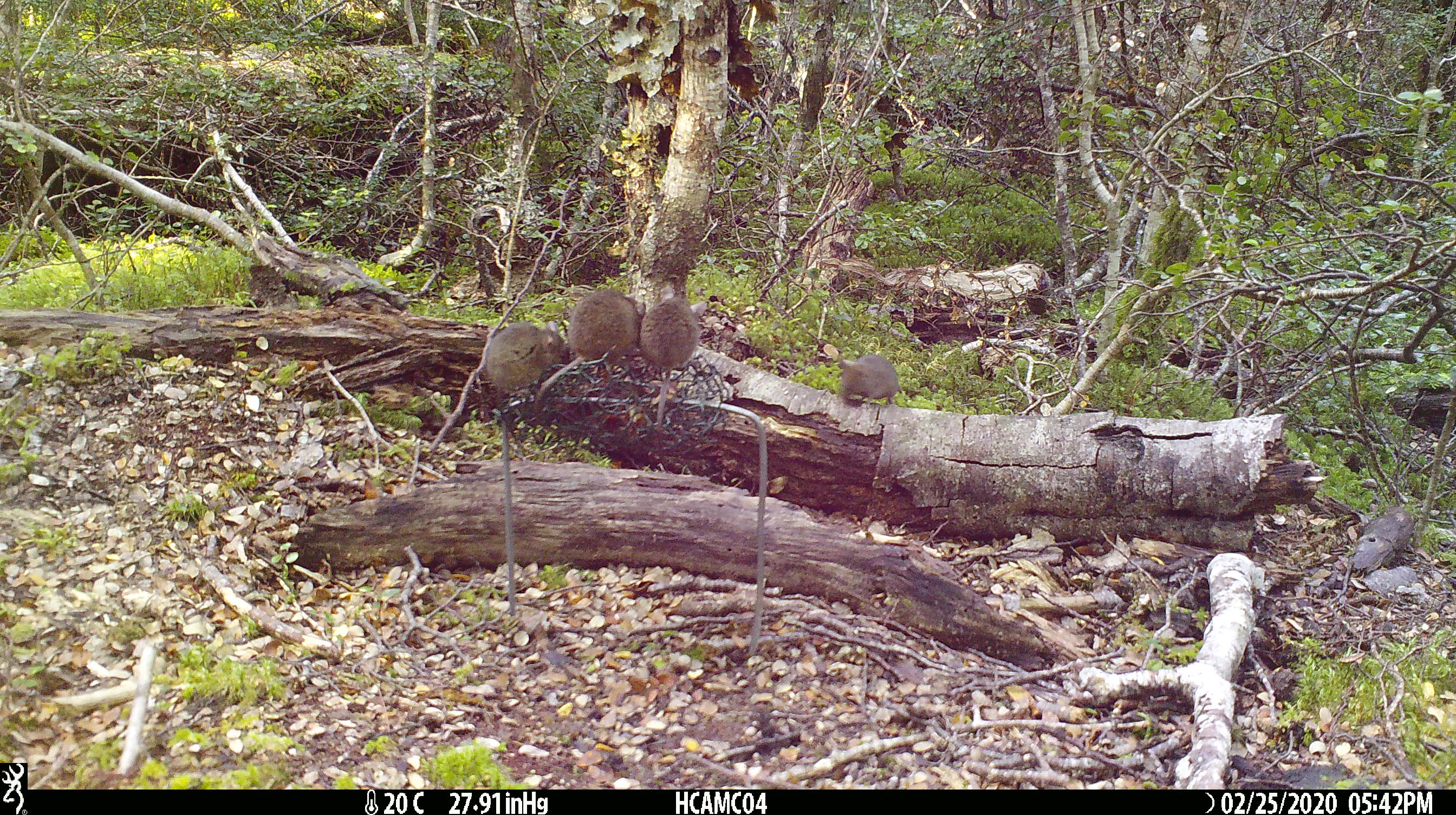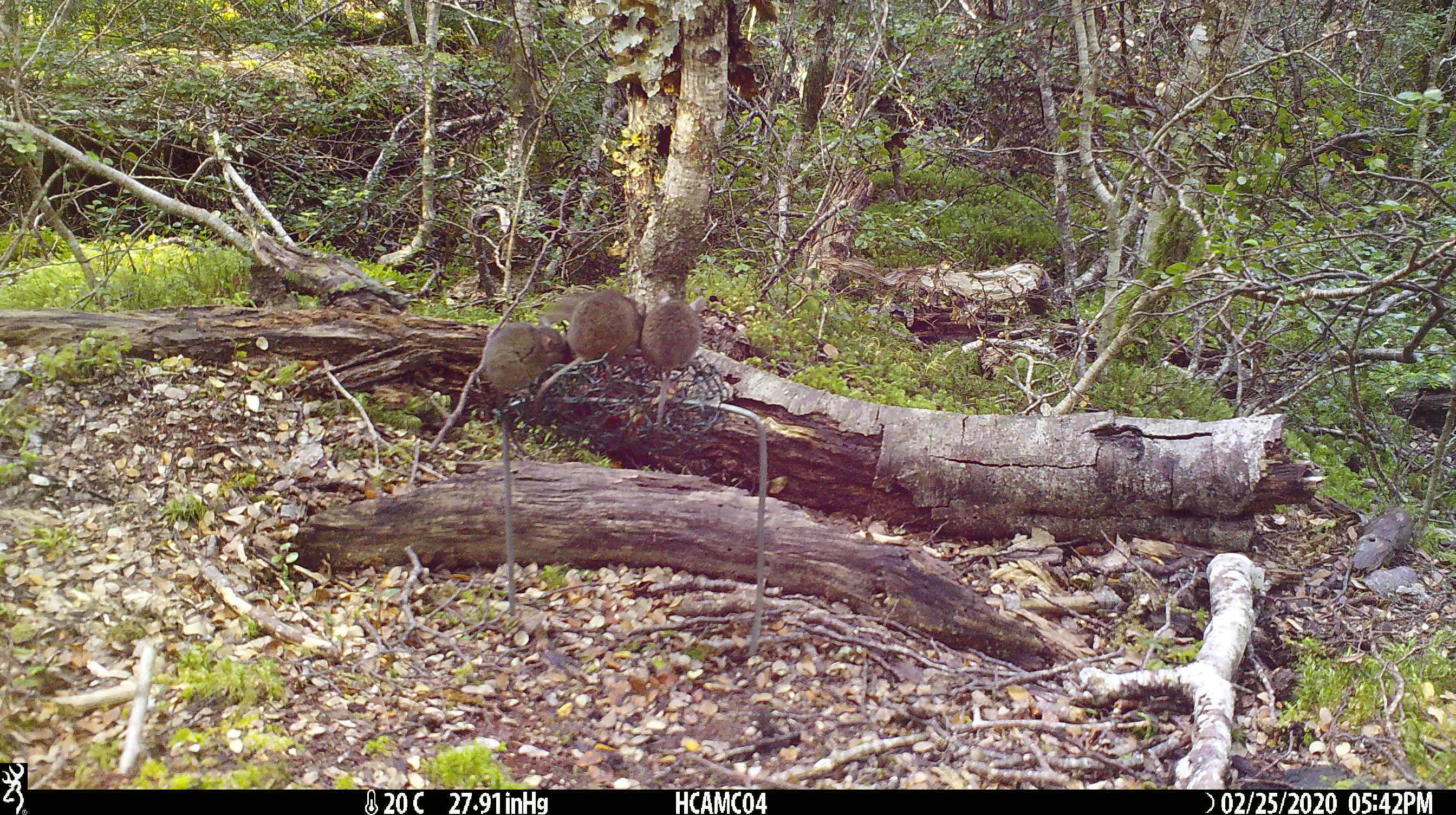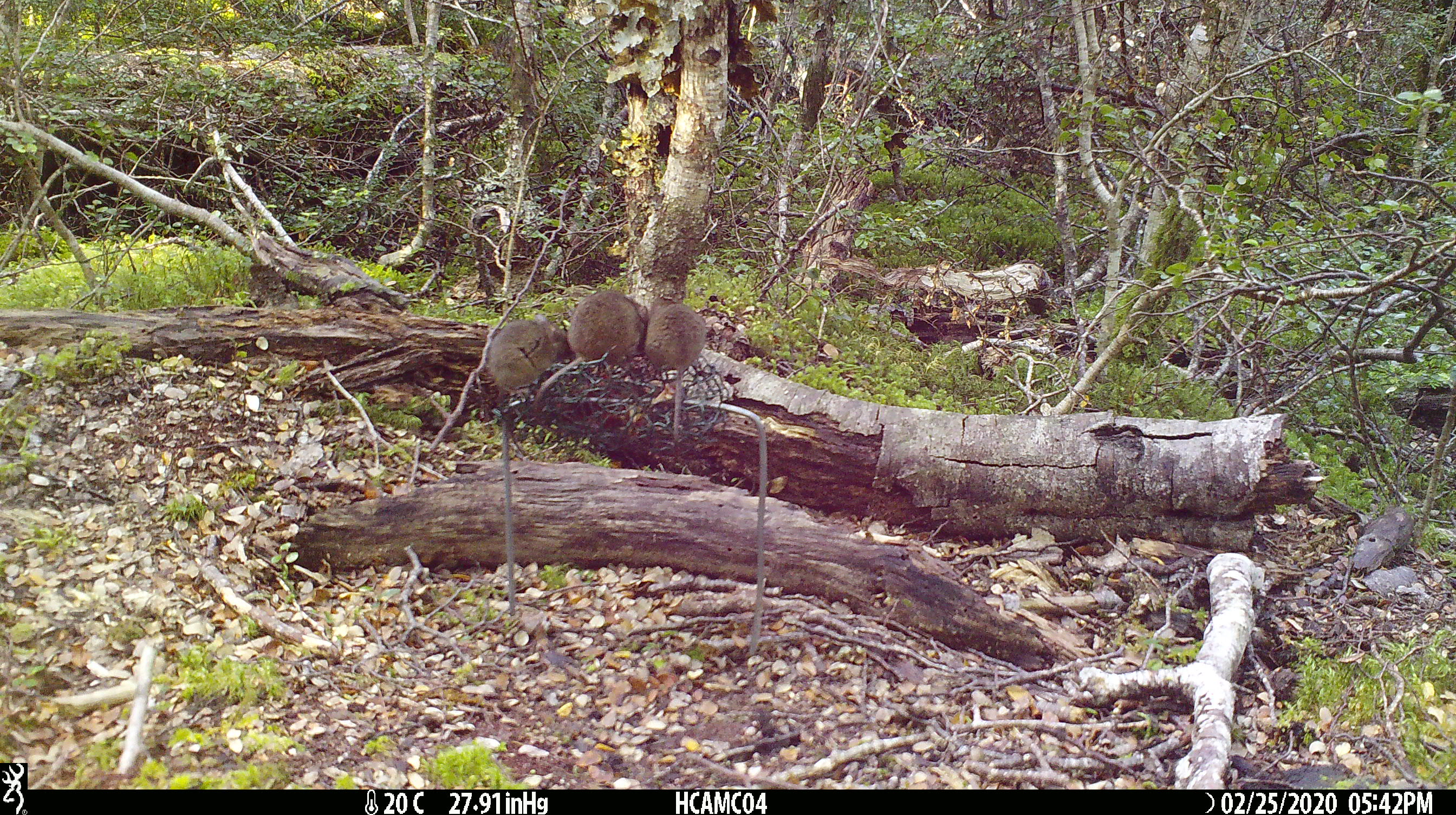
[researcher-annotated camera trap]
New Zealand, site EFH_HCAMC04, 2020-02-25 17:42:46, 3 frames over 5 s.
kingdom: Animalia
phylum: Chordata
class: Mammalia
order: Rodentia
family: Muridae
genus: Mus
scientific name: Mus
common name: mouse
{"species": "mouse (Mus)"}